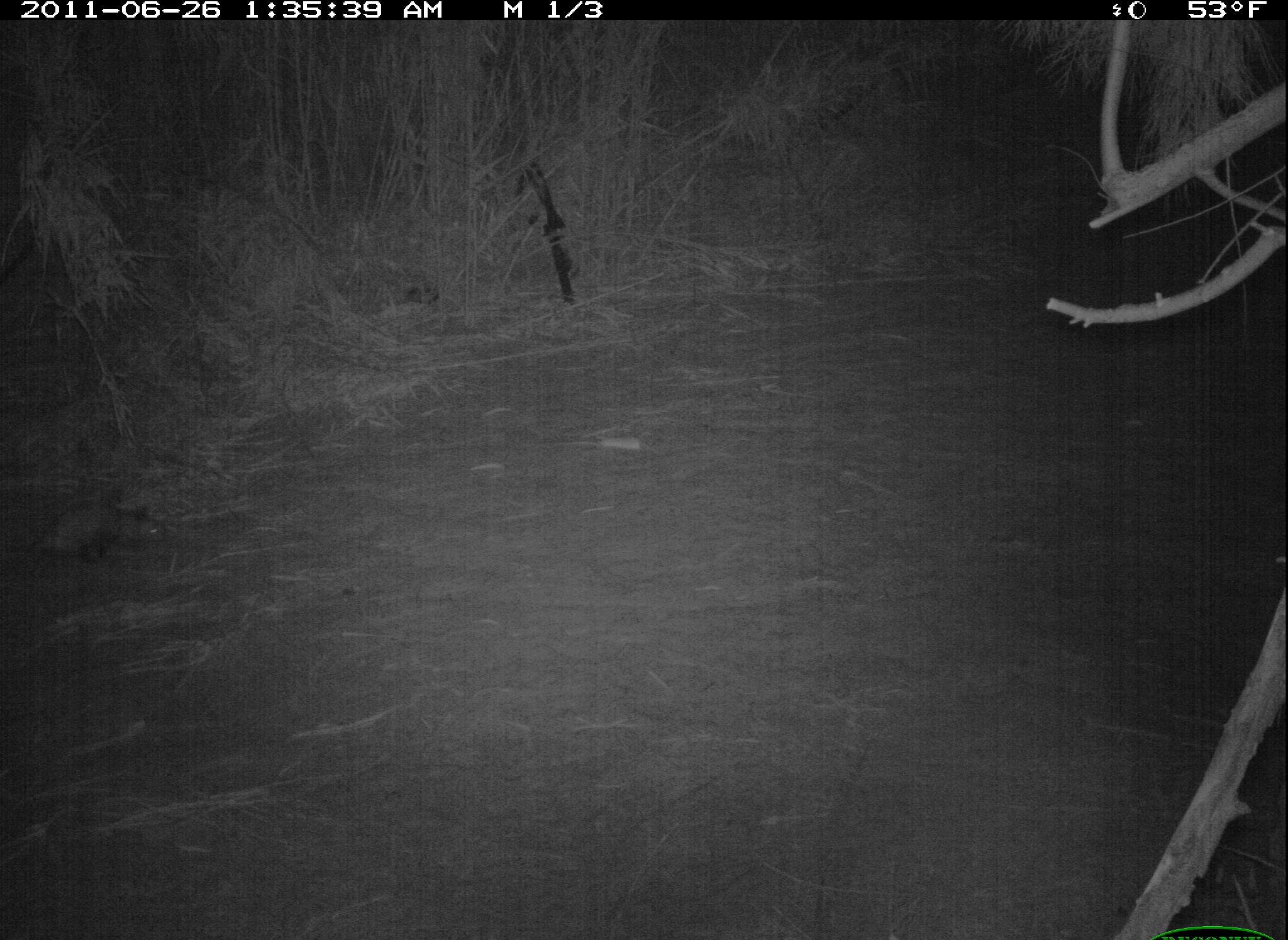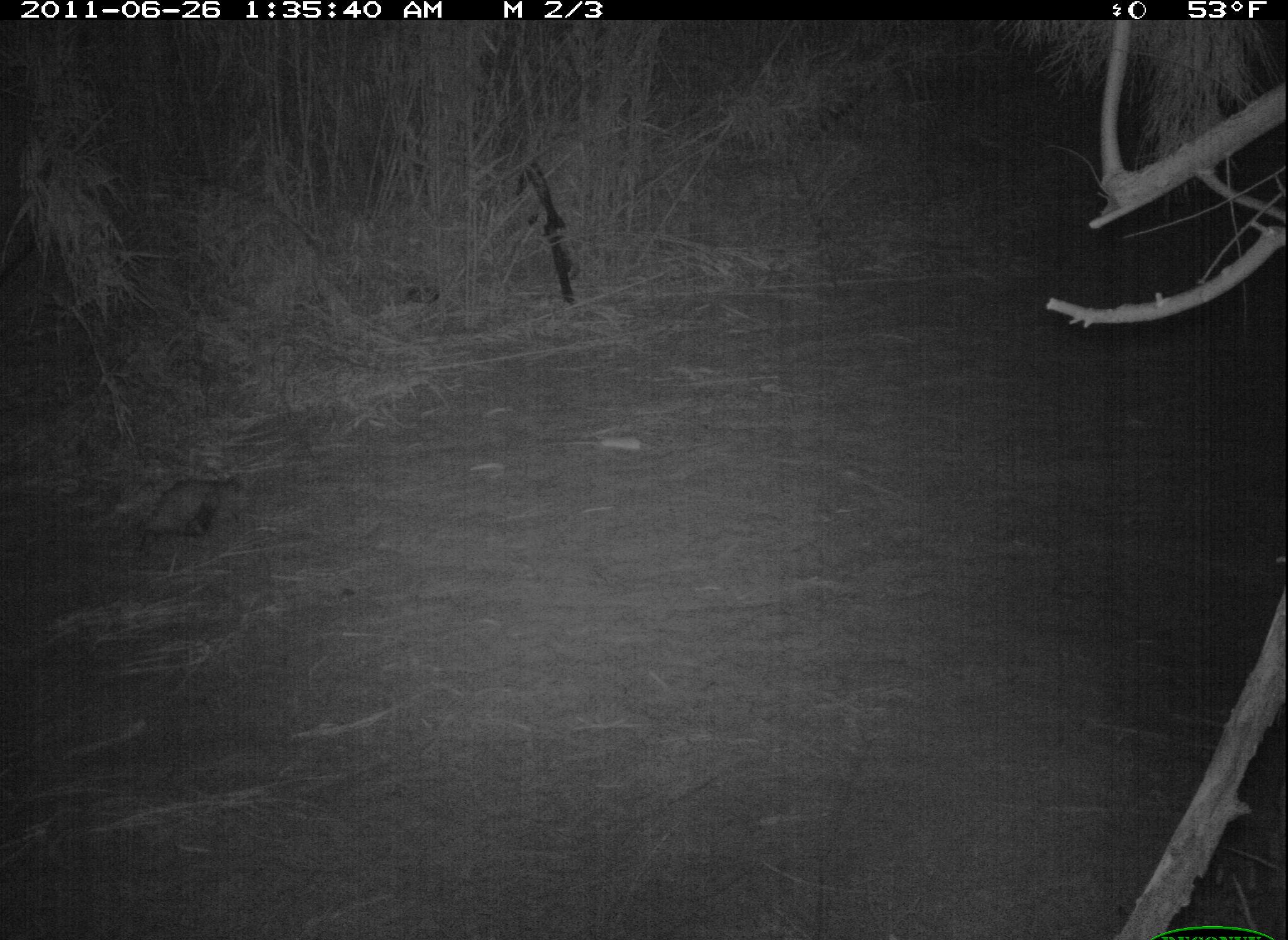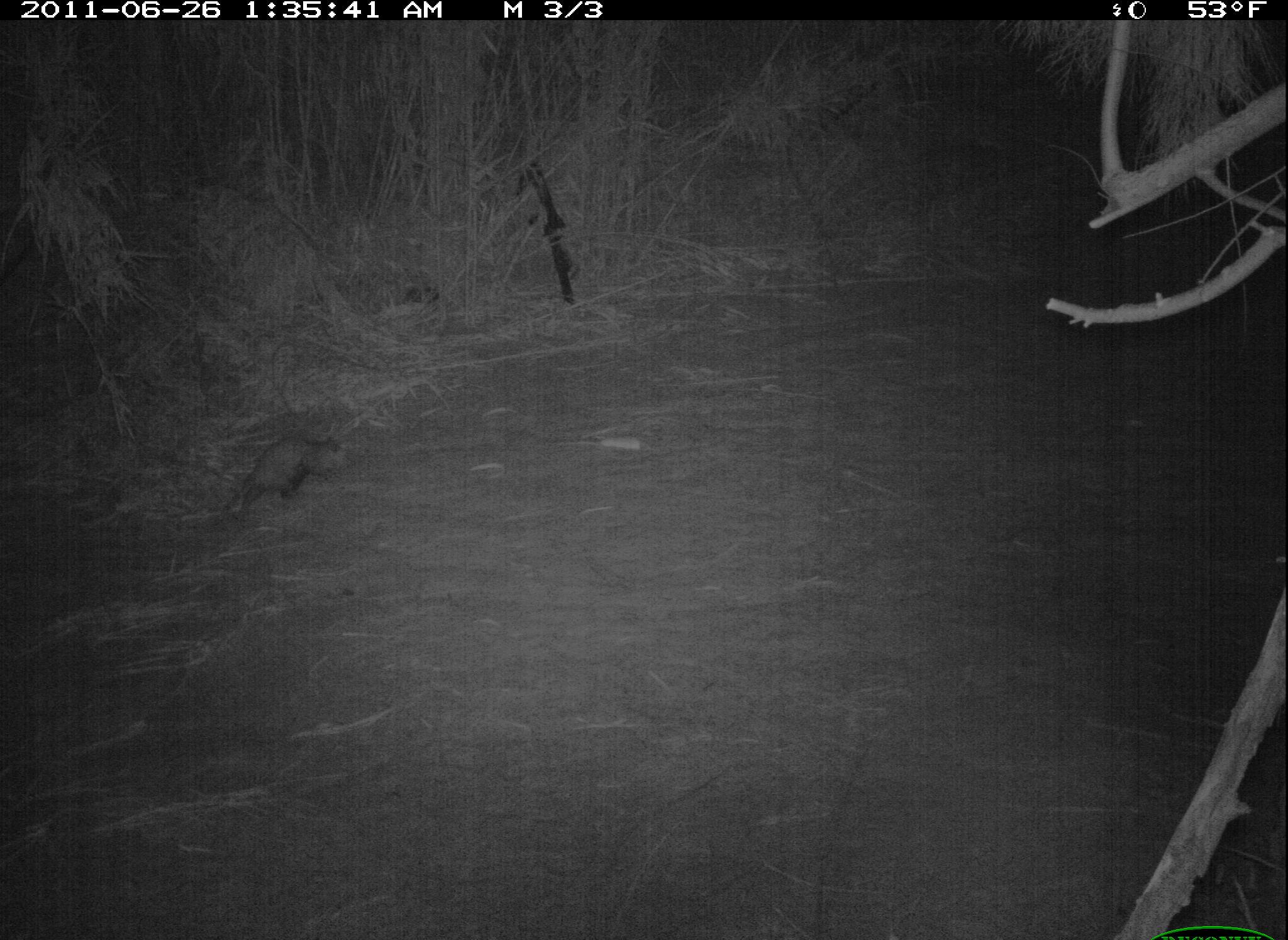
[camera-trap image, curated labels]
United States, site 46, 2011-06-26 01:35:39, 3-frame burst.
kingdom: Animalia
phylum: Chordata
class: Mammalia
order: Didelphimorphia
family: Didelphidae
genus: Didelphis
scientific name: Didelphis virginiana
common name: virginia opossum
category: opossum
Opossum (virginia opossum) (Didelphis virginiana).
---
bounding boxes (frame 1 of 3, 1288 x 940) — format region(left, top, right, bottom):
opossum: region(14, 488, 188, 585)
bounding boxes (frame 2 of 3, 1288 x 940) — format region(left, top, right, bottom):
opossum: region(125, 461, 296, 574)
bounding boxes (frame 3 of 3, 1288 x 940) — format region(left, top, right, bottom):
opossum: region(184, 412, 390, 535)